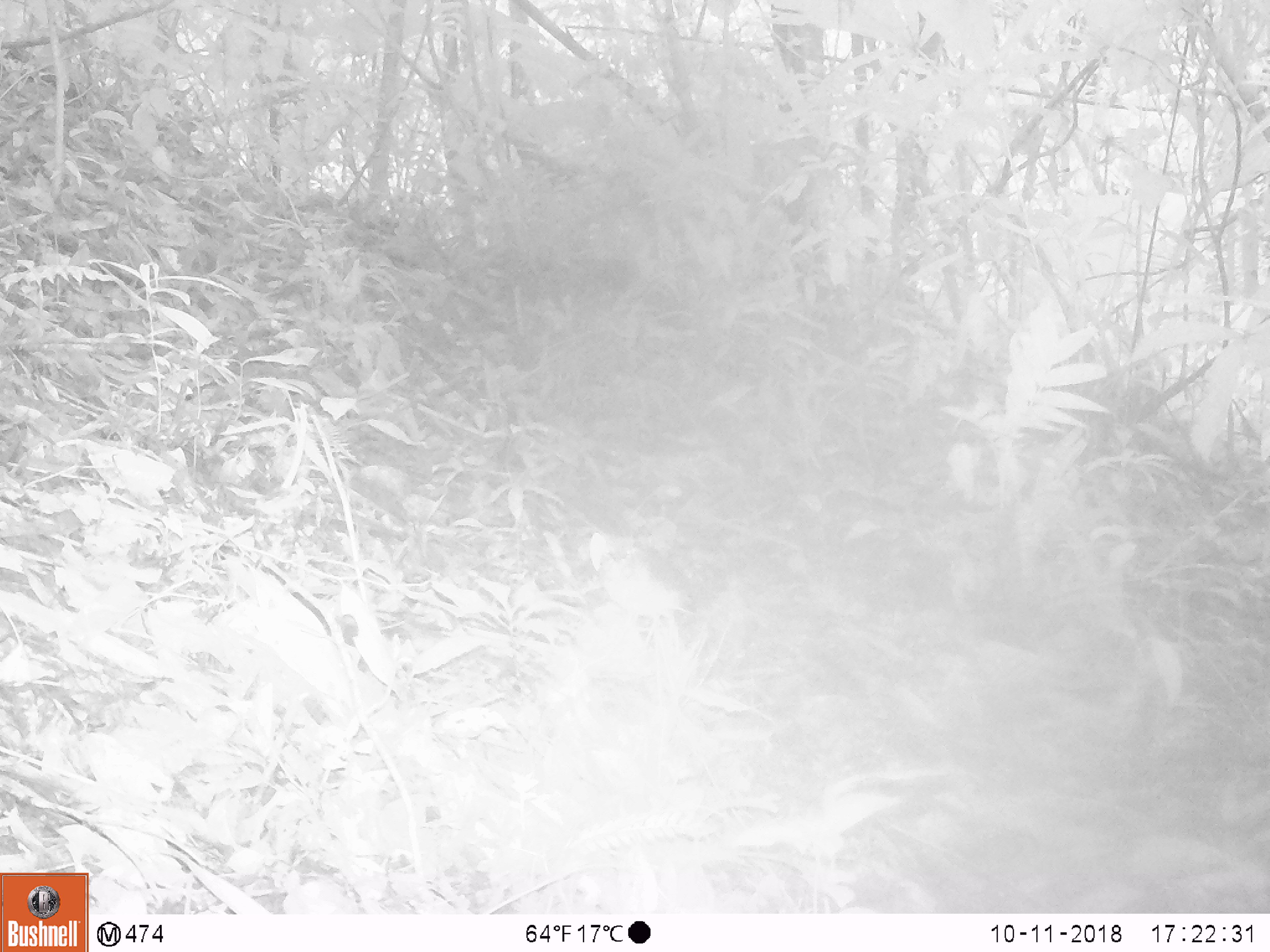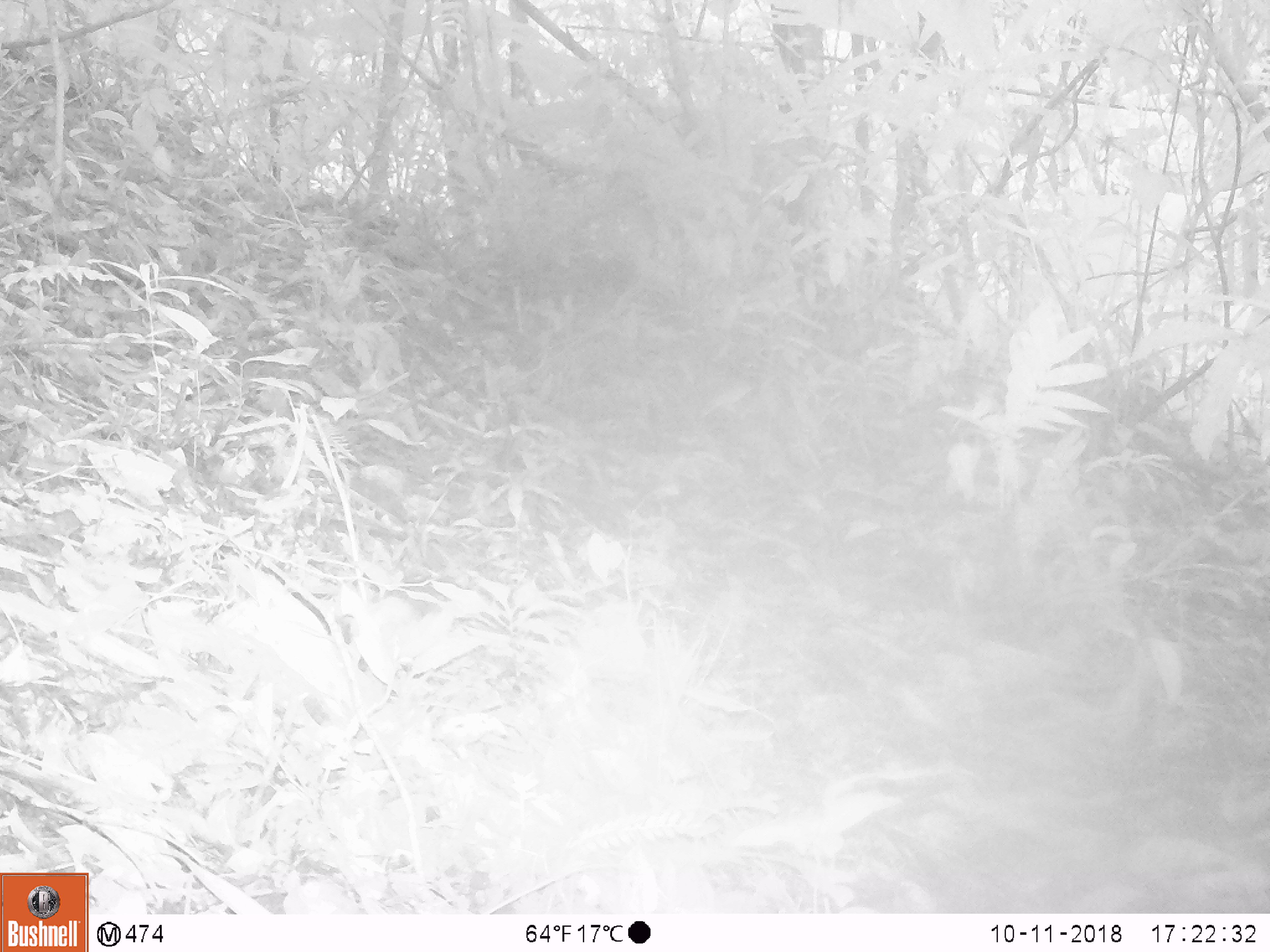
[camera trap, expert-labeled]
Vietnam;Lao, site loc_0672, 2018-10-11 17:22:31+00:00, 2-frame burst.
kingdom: Animalia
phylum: Chordata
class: Mammalia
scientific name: Mammalia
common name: mammal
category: unidentified small mammal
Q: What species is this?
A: Unidentified small mammal (mammal) (Mammalia).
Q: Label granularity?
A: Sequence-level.